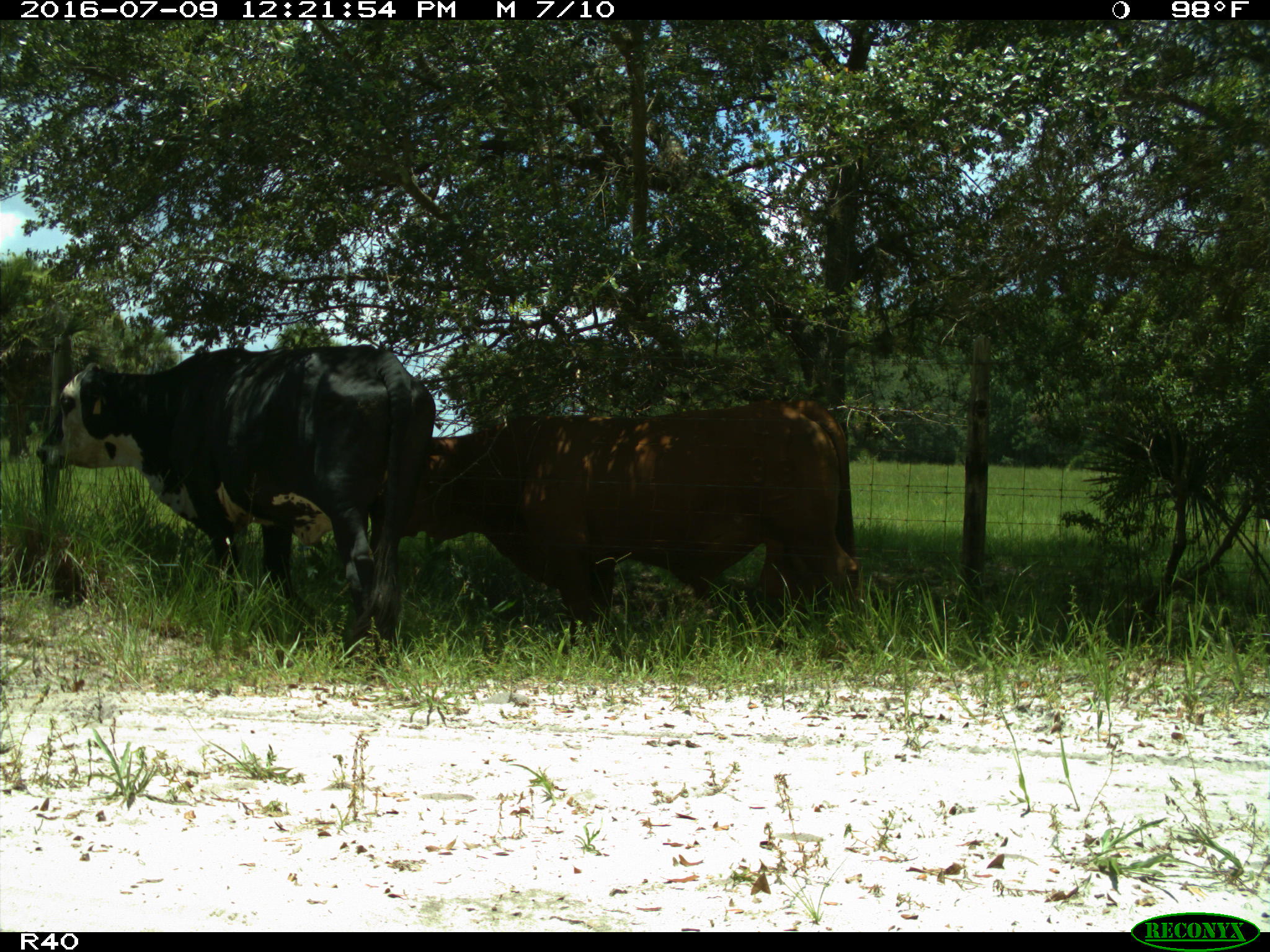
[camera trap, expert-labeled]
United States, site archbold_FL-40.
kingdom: Animalia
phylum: Chordata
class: Mammalia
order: Artiodactyla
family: Bovidae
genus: Bos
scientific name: Bos taurus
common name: domestic cow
Bos taurus (domestic cow).